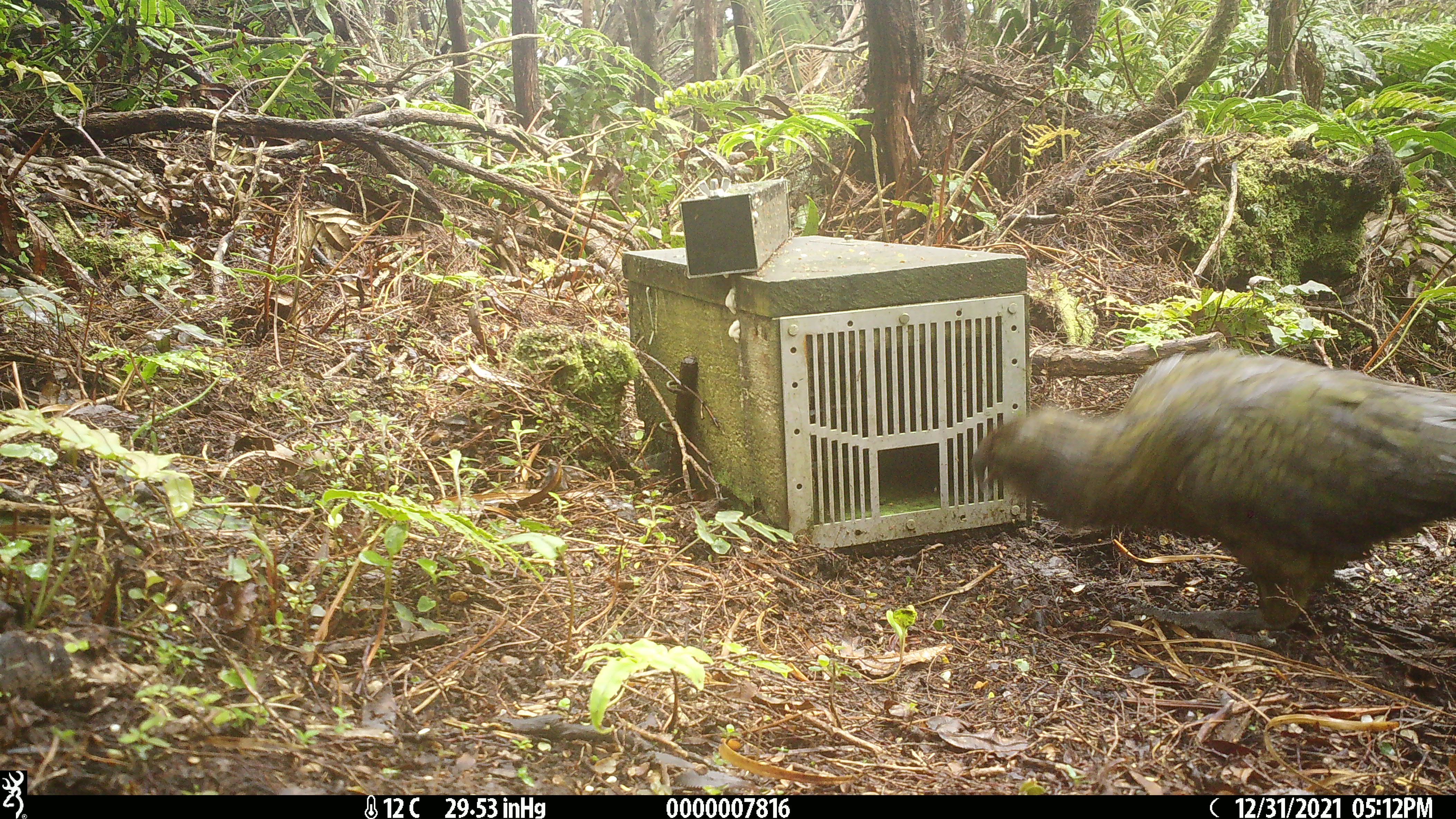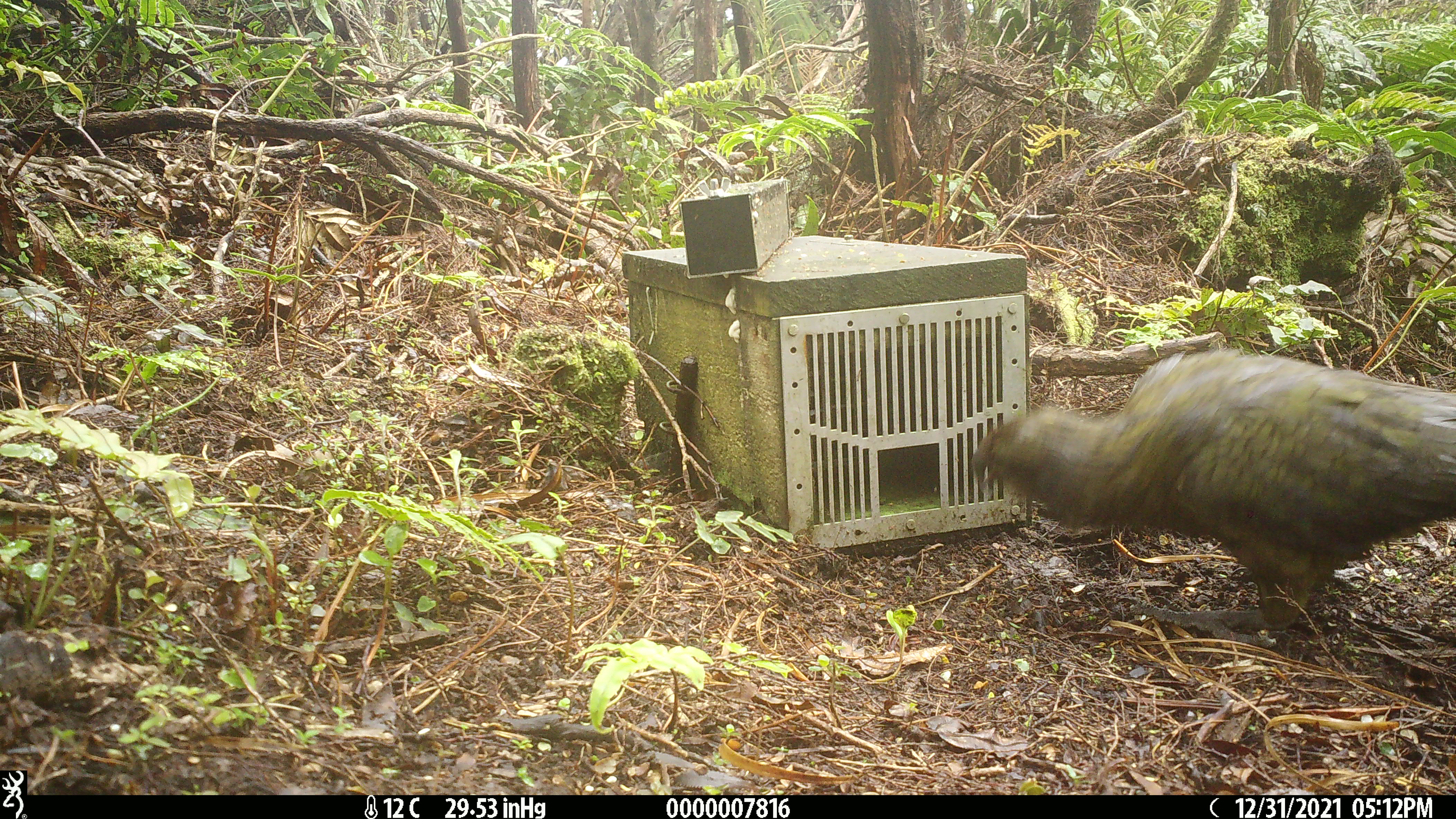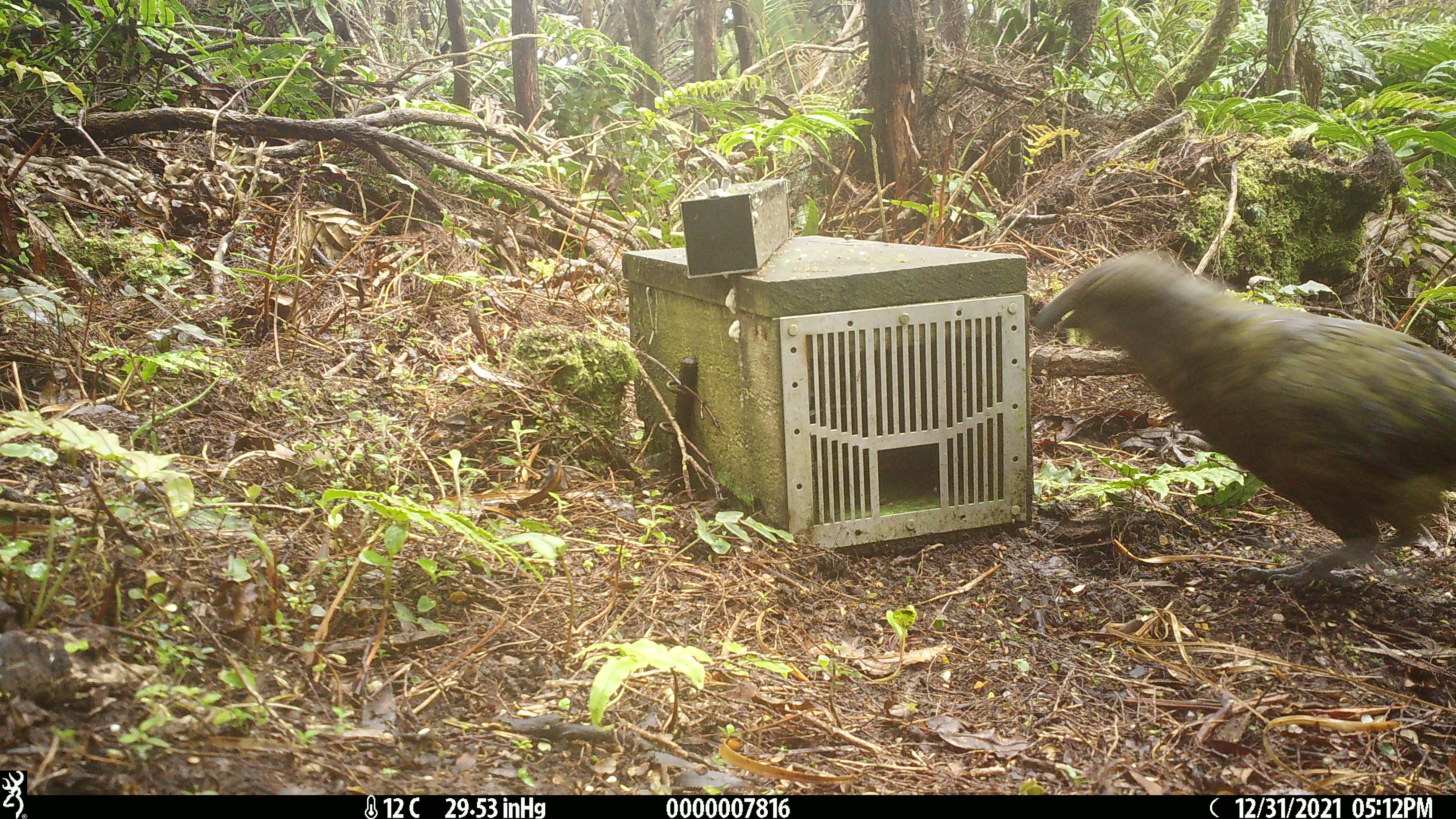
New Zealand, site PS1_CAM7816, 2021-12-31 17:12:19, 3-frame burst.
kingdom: Animalia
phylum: Chordata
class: Aves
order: Psittaciformes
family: Strigopidae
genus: Nestor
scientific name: Nestor notabilis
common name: kea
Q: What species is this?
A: Kea (Nestor notabilis).